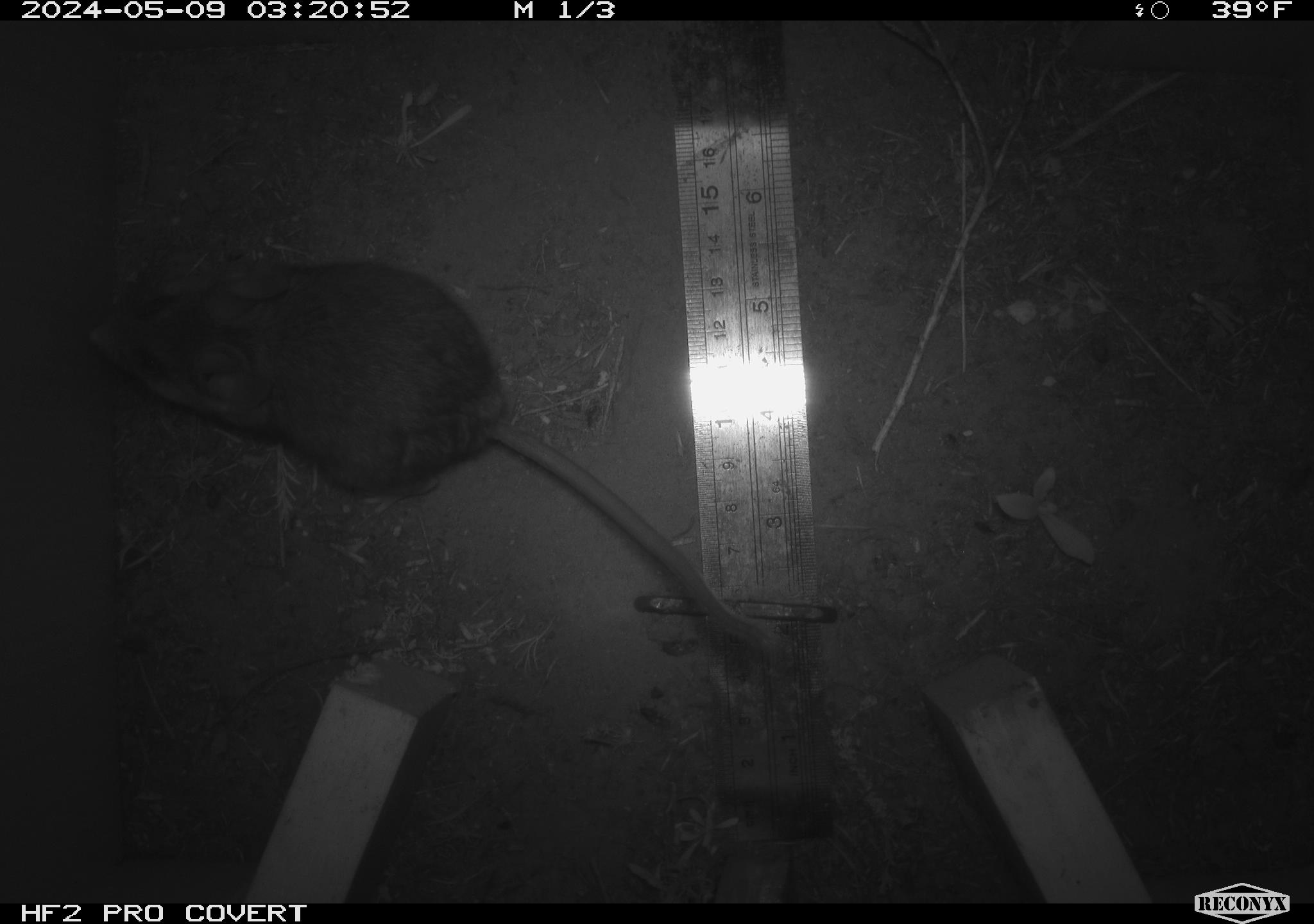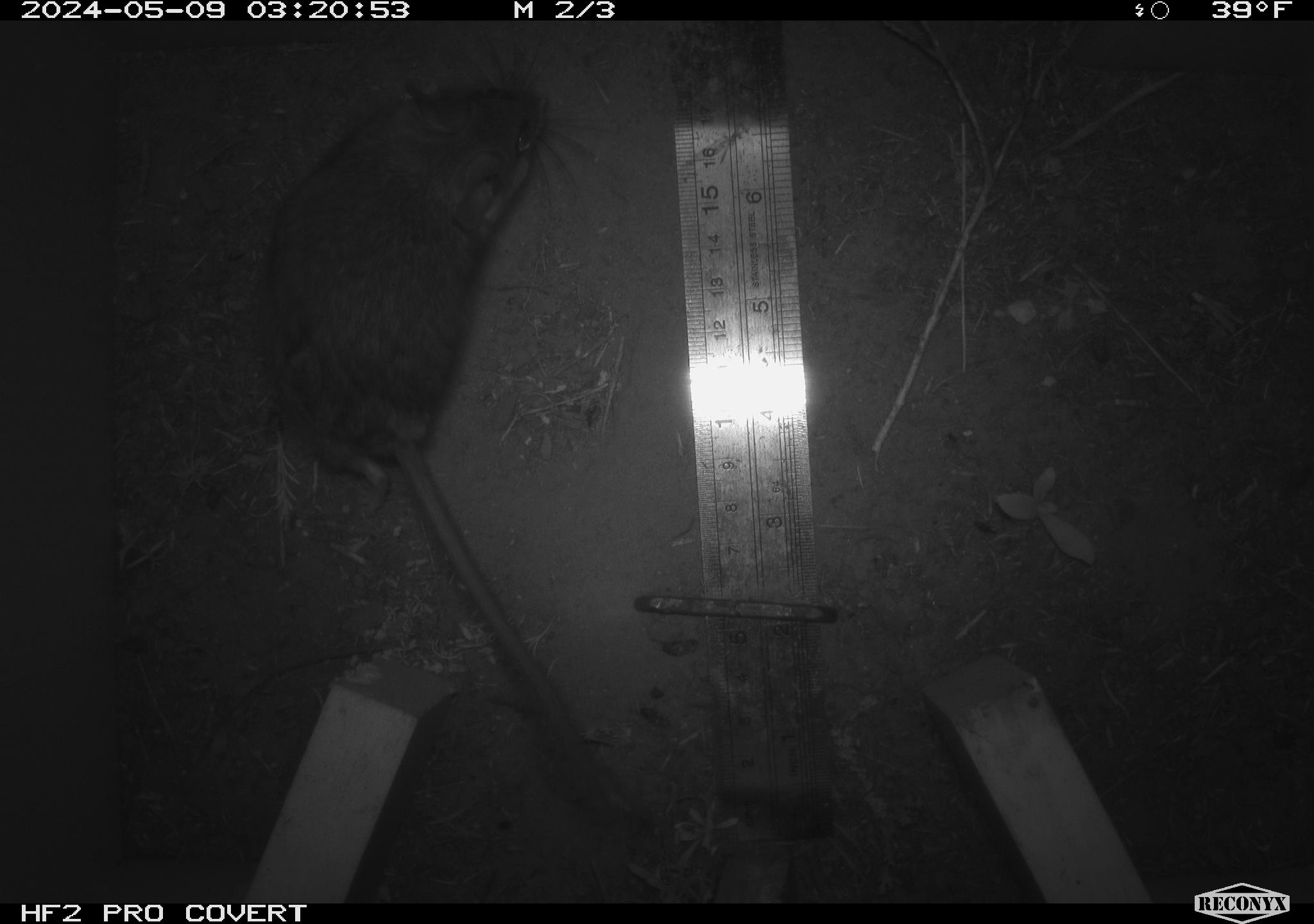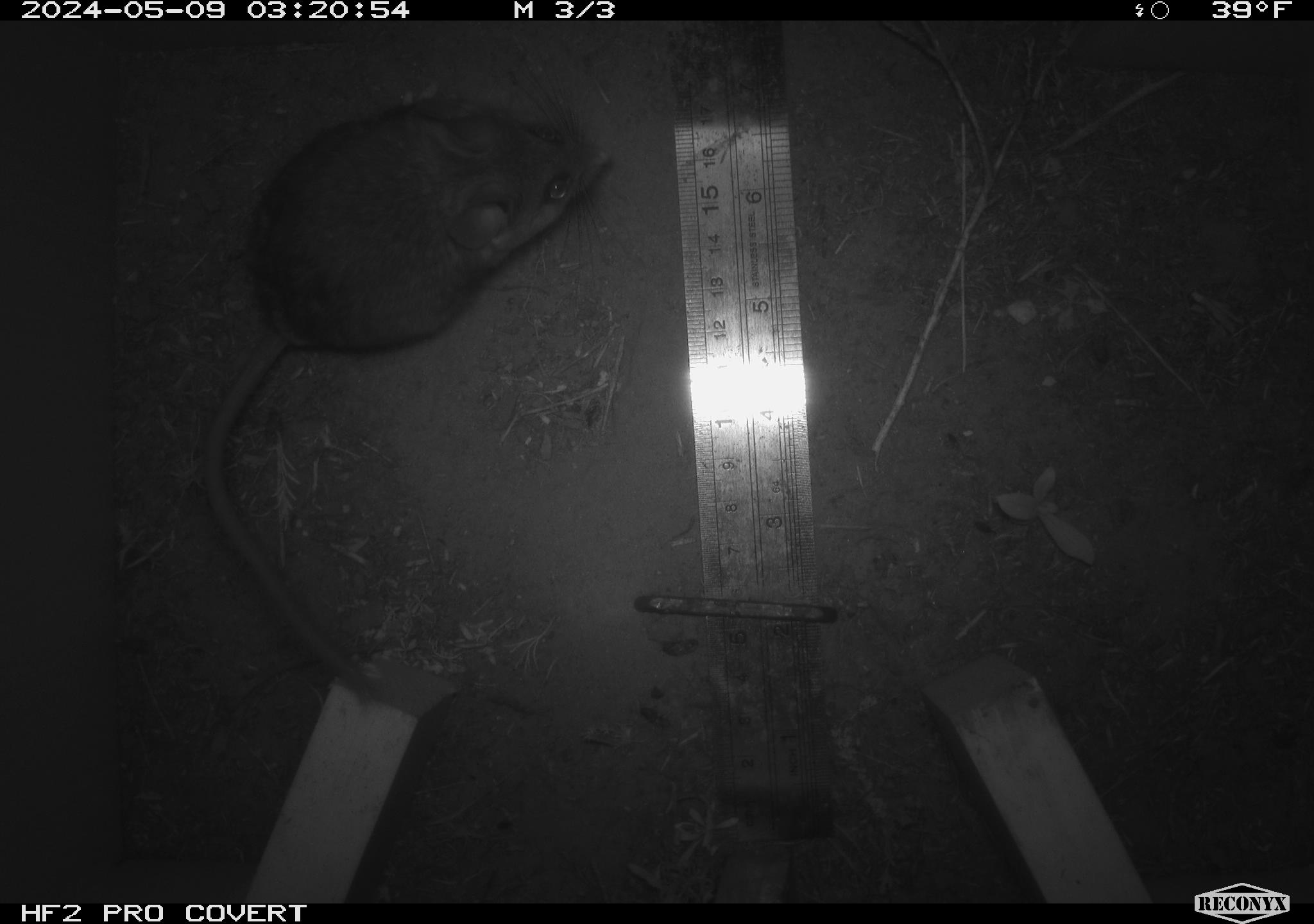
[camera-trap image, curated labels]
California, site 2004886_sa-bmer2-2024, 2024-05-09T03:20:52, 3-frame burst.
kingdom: Animalia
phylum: Chordata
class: Mammalia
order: Rodentia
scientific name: Rodentia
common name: mouse species